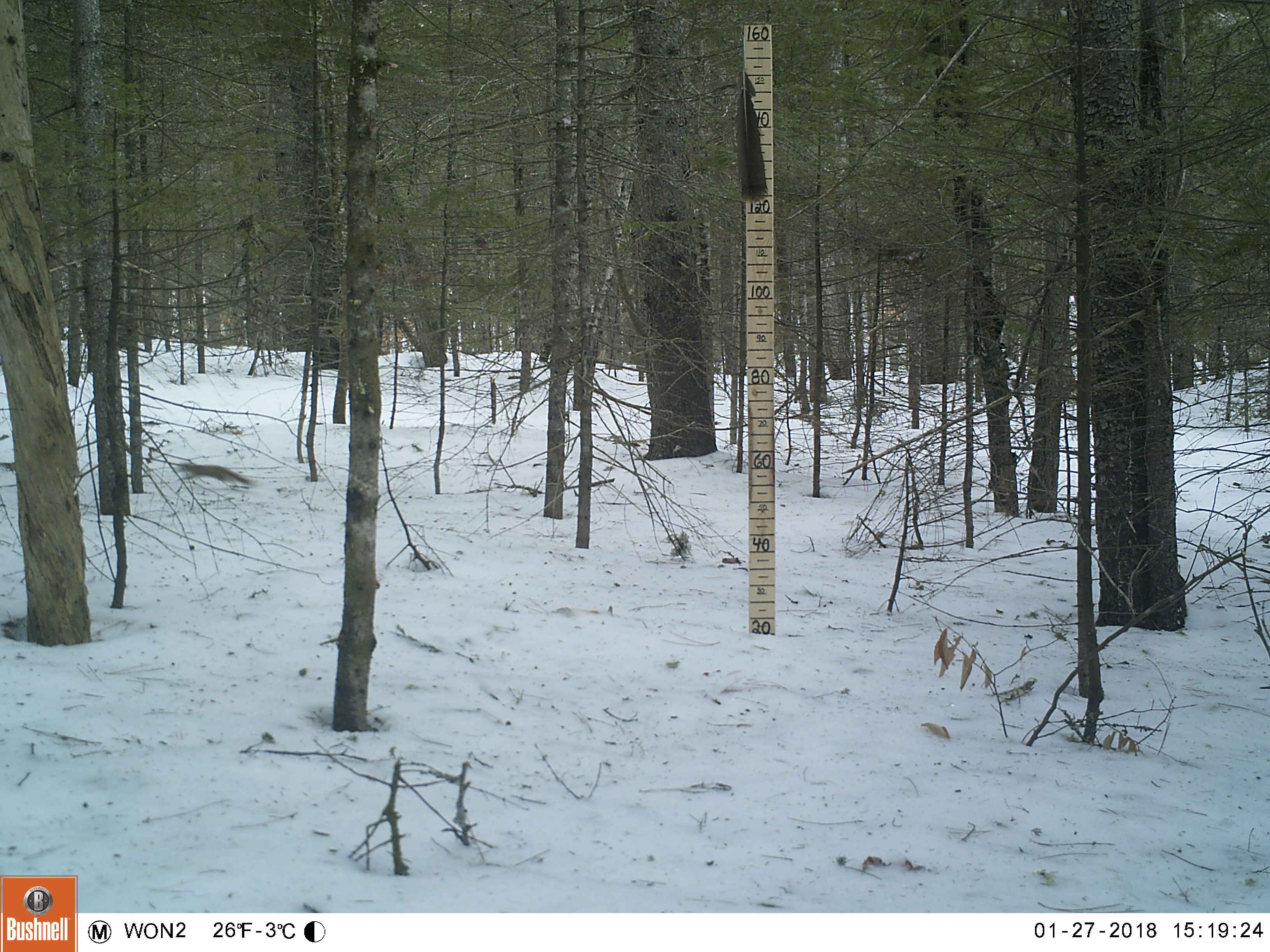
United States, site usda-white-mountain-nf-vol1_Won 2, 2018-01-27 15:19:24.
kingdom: Animalia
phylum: Chordata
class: Mammalia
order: Rodentia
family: Sciuridae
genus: Tamiasciurus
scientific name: Tamiasciurus hudsonicus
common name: red squirrel